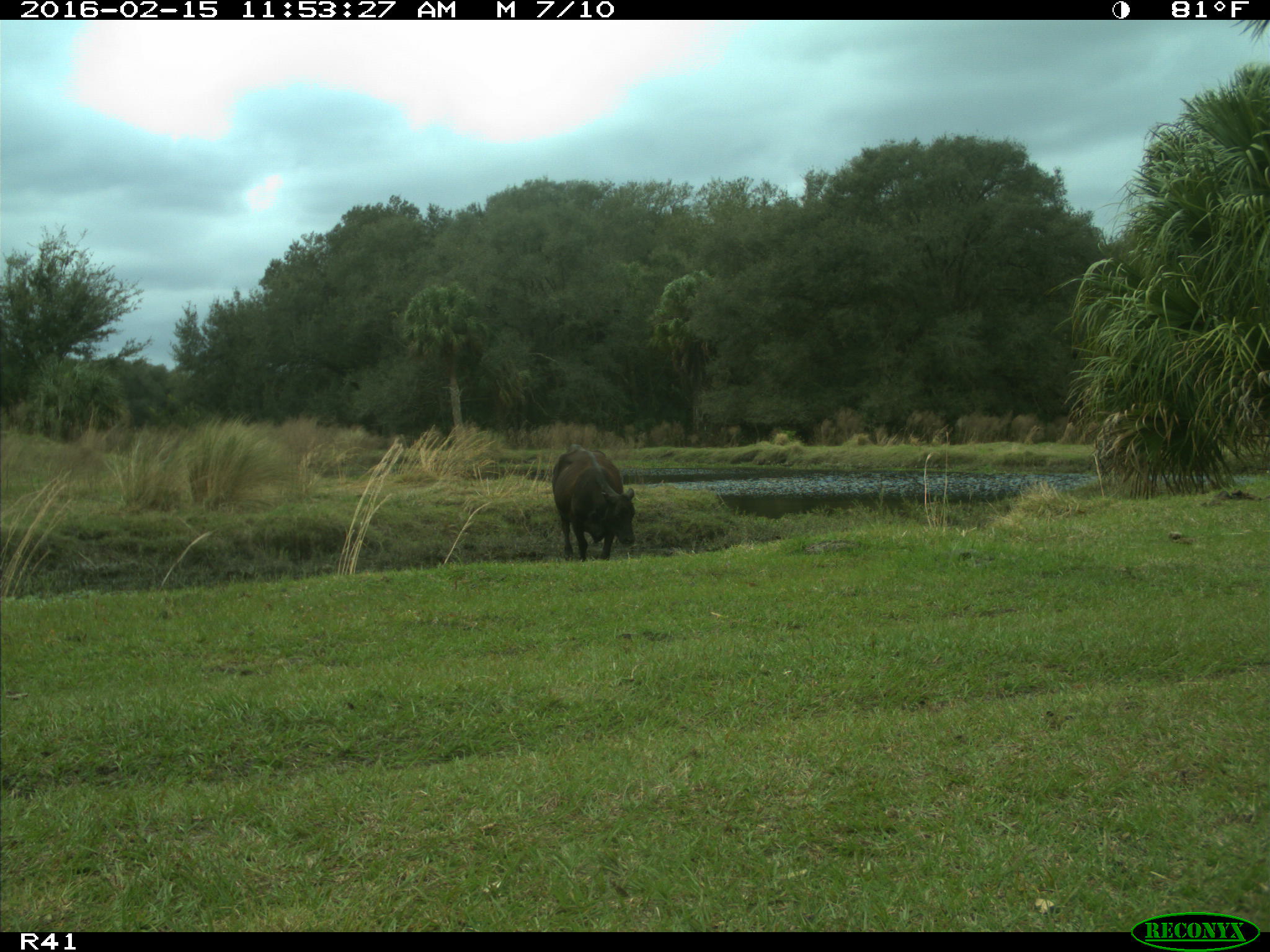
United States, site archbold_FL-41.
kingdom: Animalia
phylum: Chordata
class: Mammalia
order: Artiodactyla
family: Bovidae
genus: Bos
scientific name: Bos taurus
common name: domestic cow